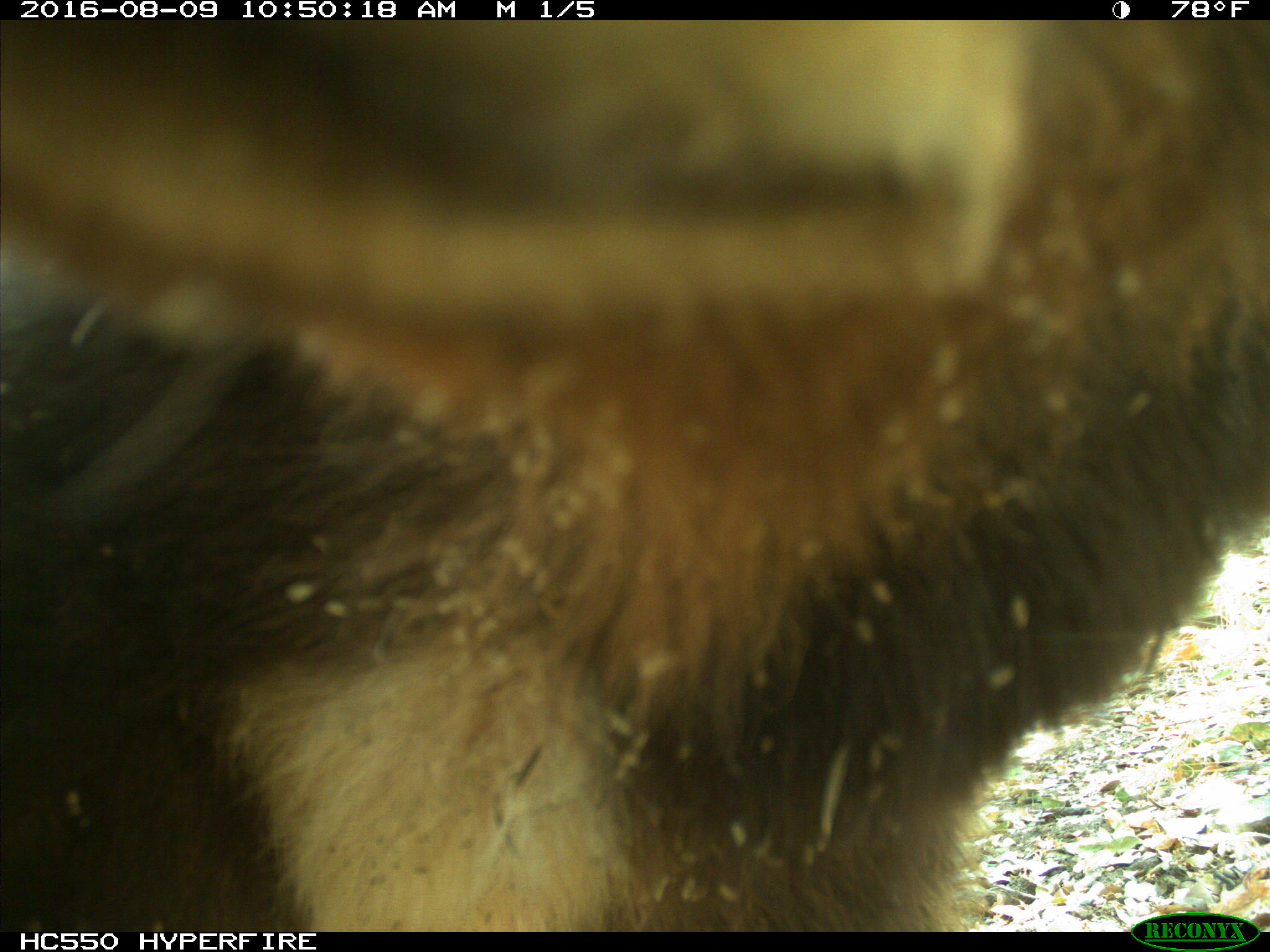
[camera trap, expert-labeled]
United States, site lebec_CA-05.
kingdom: Animalia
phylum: Chordata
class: Mammalia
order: Carnivora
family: Ursidae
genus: Ursus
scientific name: Ursus americanus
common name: american black bear